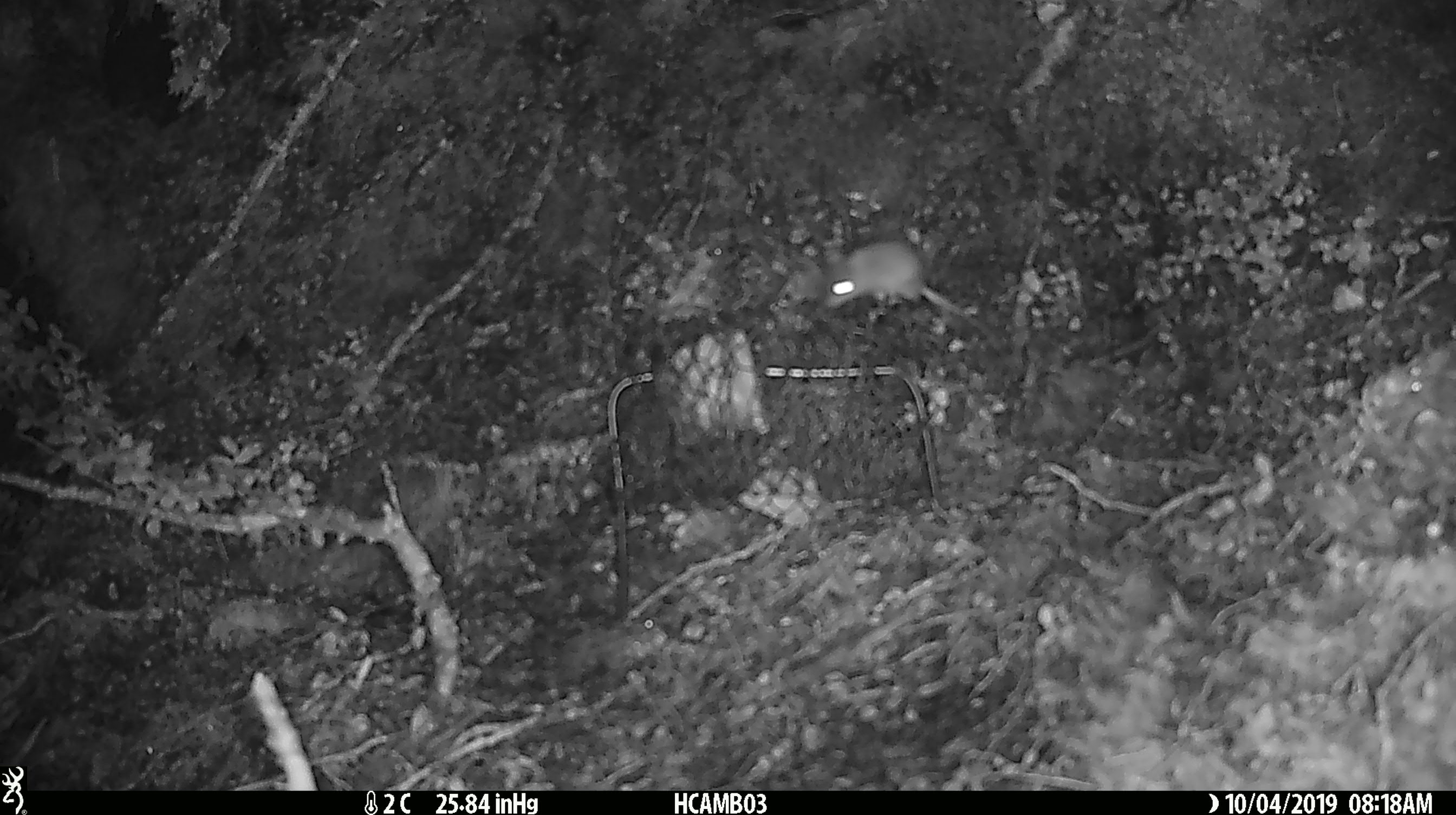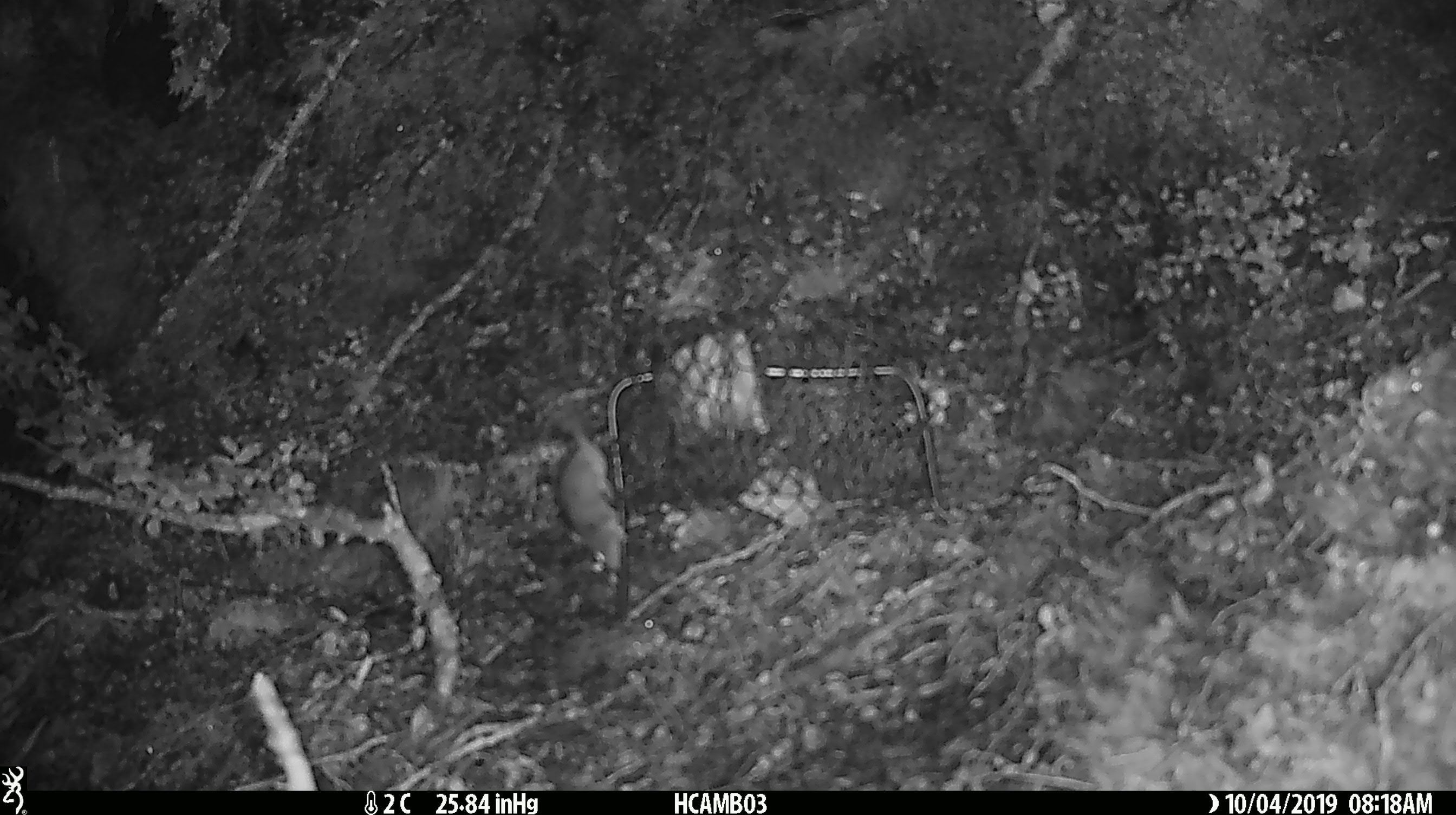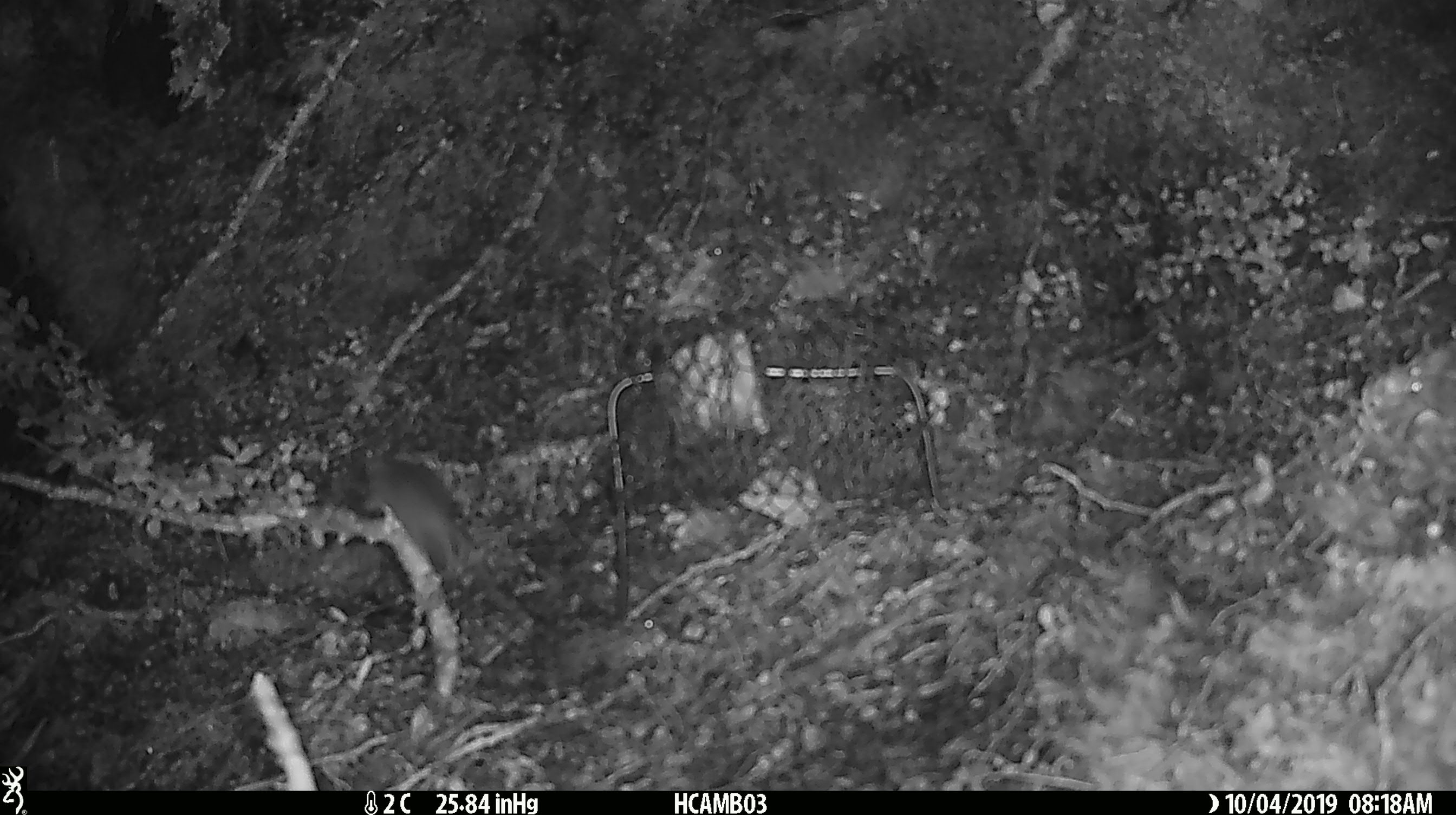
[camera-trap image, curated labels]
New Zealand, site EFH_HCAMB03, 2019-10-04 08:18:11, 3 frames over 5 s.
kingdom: Animalia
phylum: Chordata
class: Mammalia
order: Rodentia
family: Muridae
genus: Mus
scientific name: Mus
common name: mouse